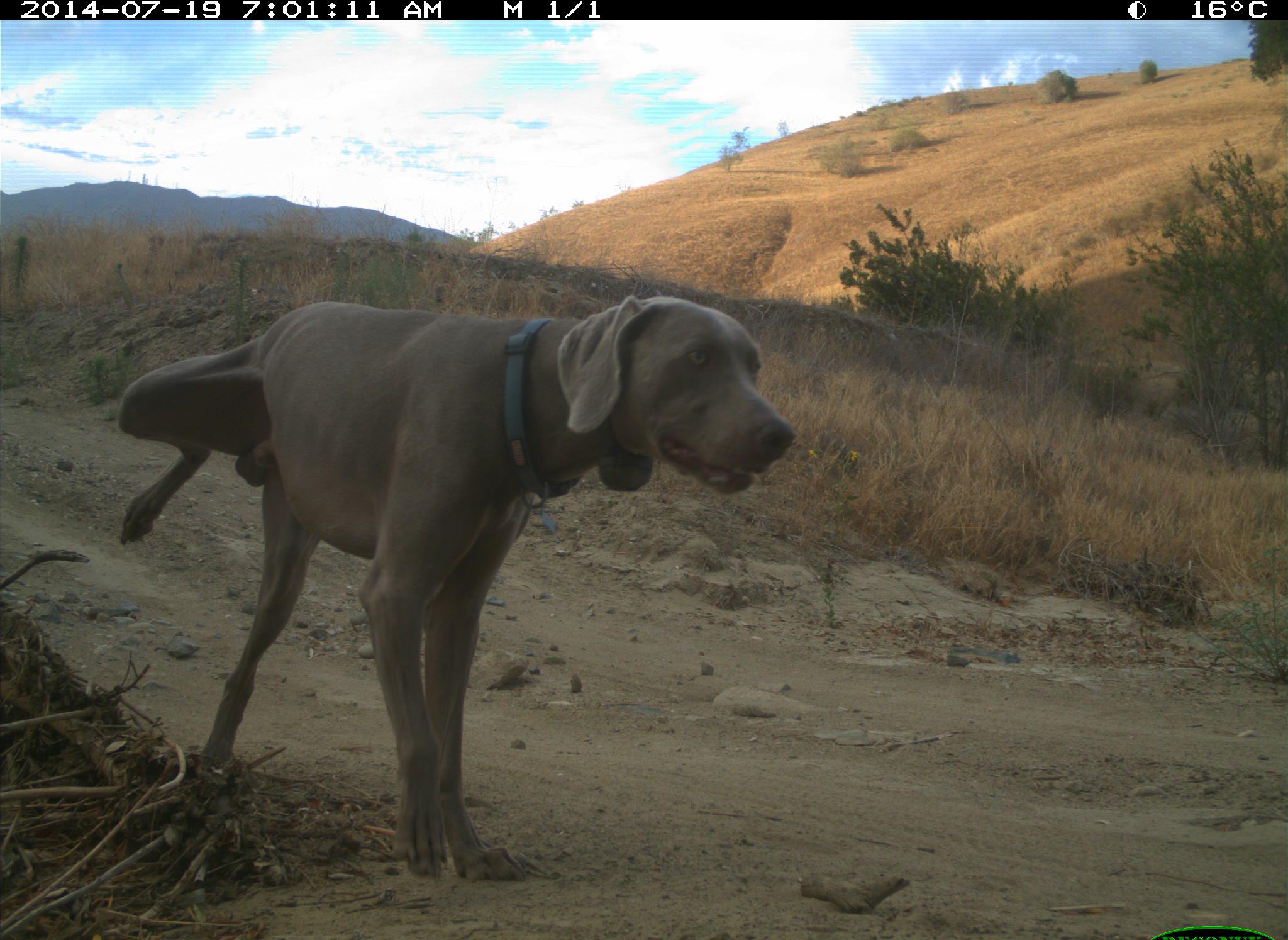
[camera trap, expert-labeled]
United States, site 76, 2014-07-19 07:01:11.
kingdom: Animalia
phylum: Chordata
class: Mammalia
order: Carnivora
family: Canidae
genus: Canis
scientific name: Canis familiaris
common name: domestic dog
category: dog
Dog (domestic dog) (Canis familiaris).